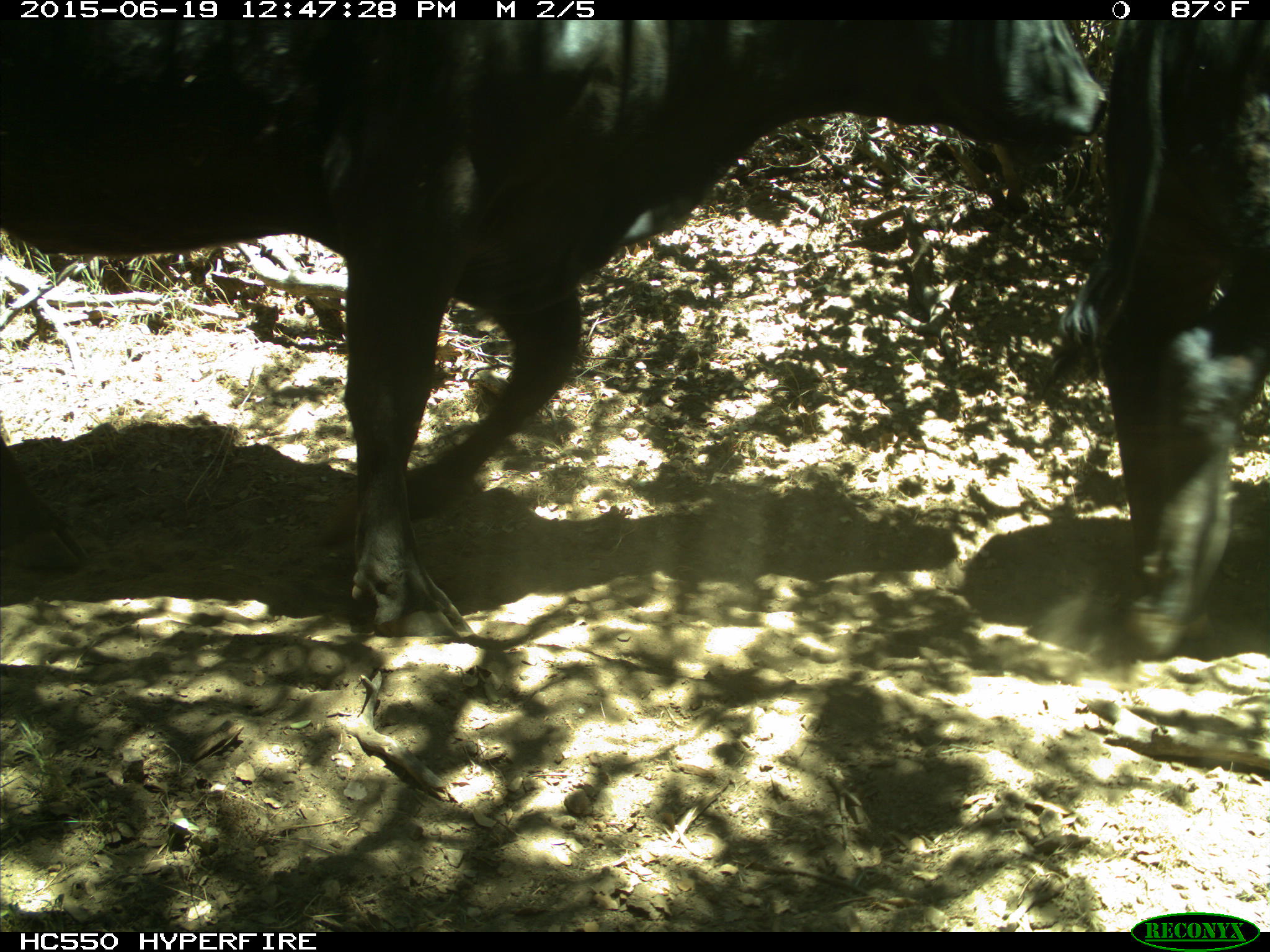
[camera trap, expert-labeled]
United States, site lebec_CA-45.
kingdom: Animalia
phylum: Chordata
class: Mammalia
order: Artiodactyla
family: Bovidae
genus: Bos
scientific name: Bos taurus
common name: domestic cow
Bos taurus (domestic cow).